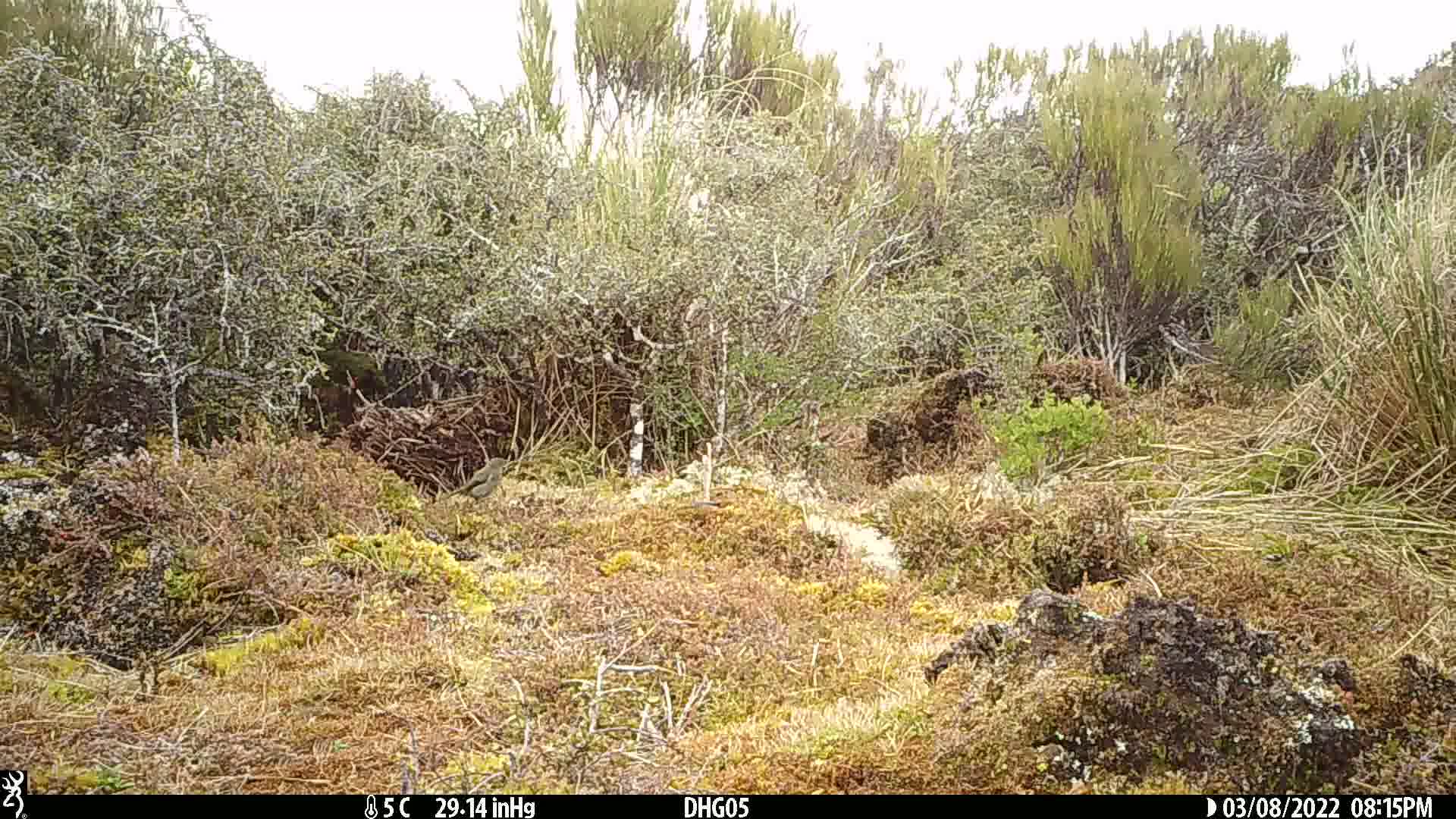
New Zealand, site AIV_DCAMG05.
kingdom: Animalia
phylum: Chordata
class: Aves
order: Passeriformes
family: Meliphagidae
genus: Anthornis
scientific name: Anthornis melanura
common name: new zealand bellbird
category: bellbird